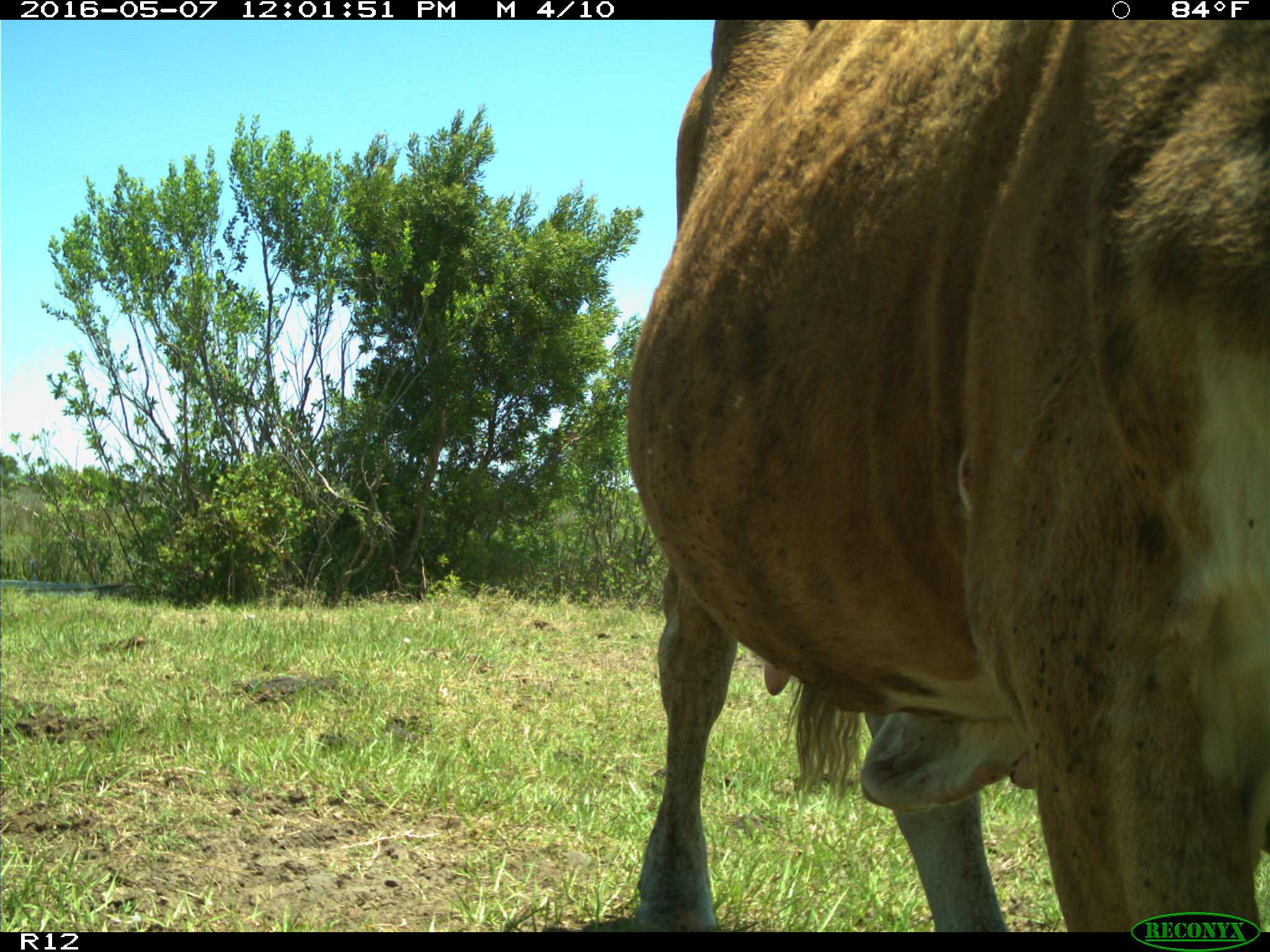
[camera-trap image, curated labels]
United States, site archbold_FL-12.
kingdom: Animalia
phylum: Chordata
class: Mammalia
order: Artiodactyla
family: Bovidae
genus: Bos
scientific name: Bos taurus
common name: domestic cow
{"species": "Bos taurus (domestic cow)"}